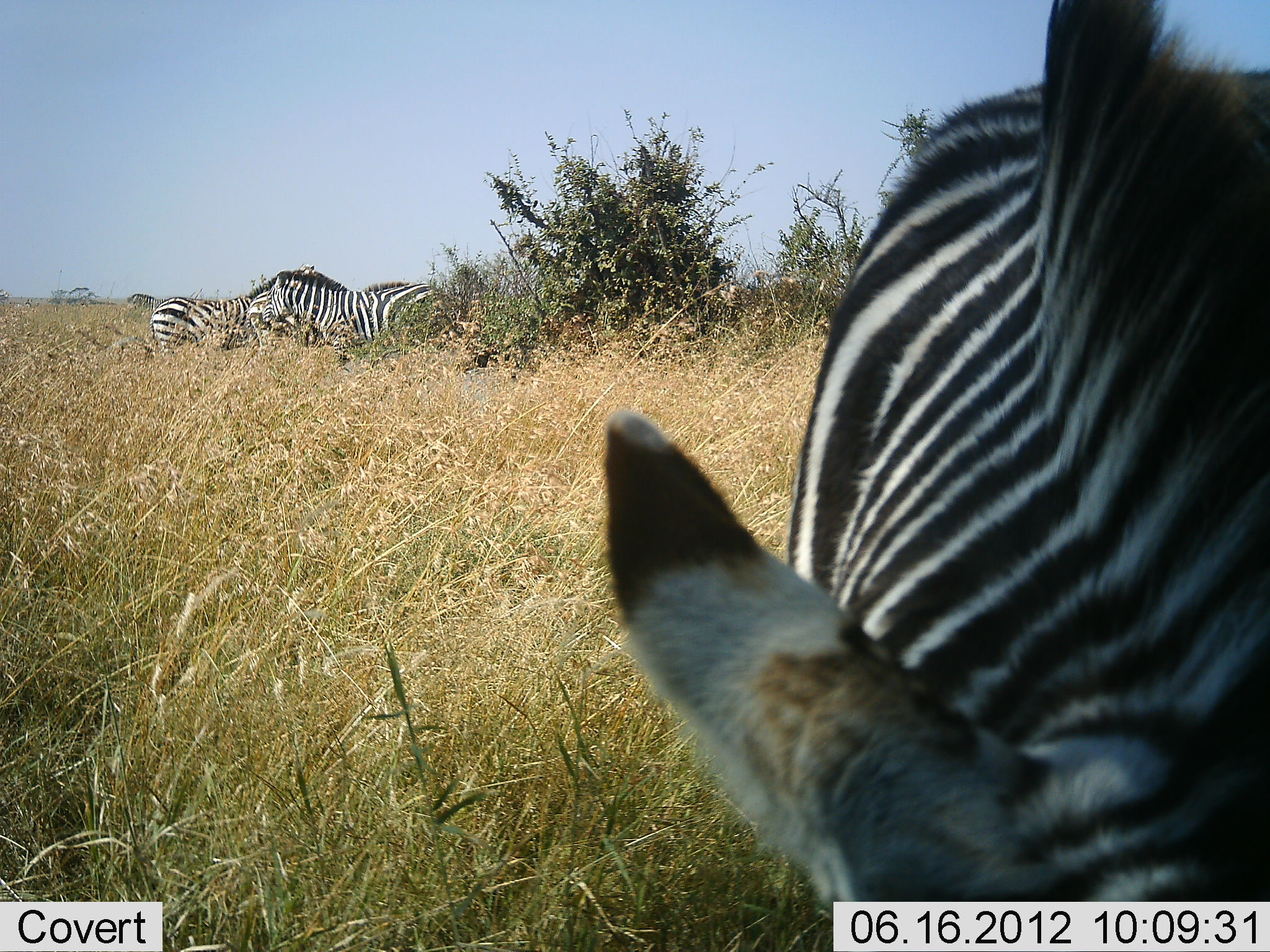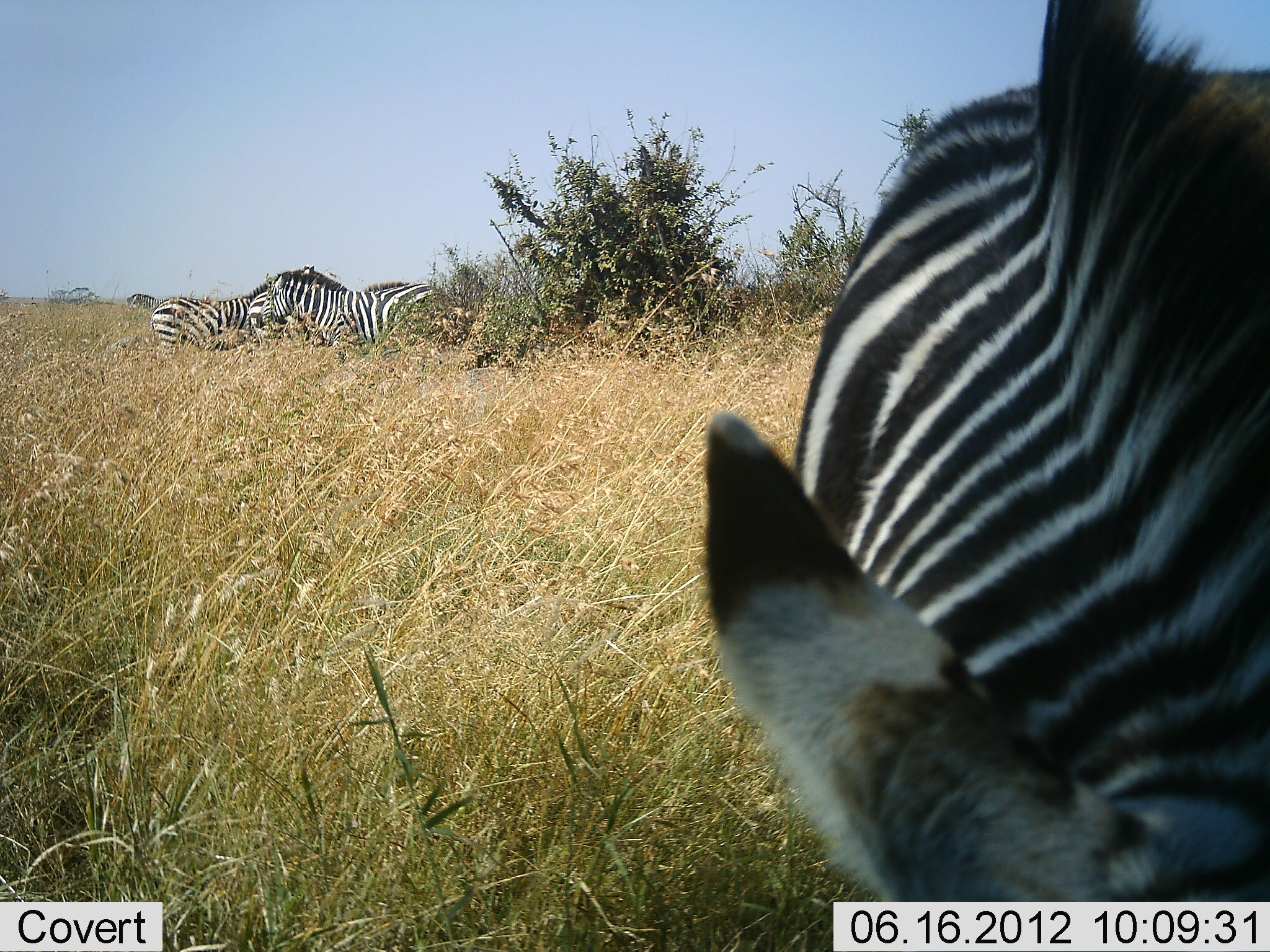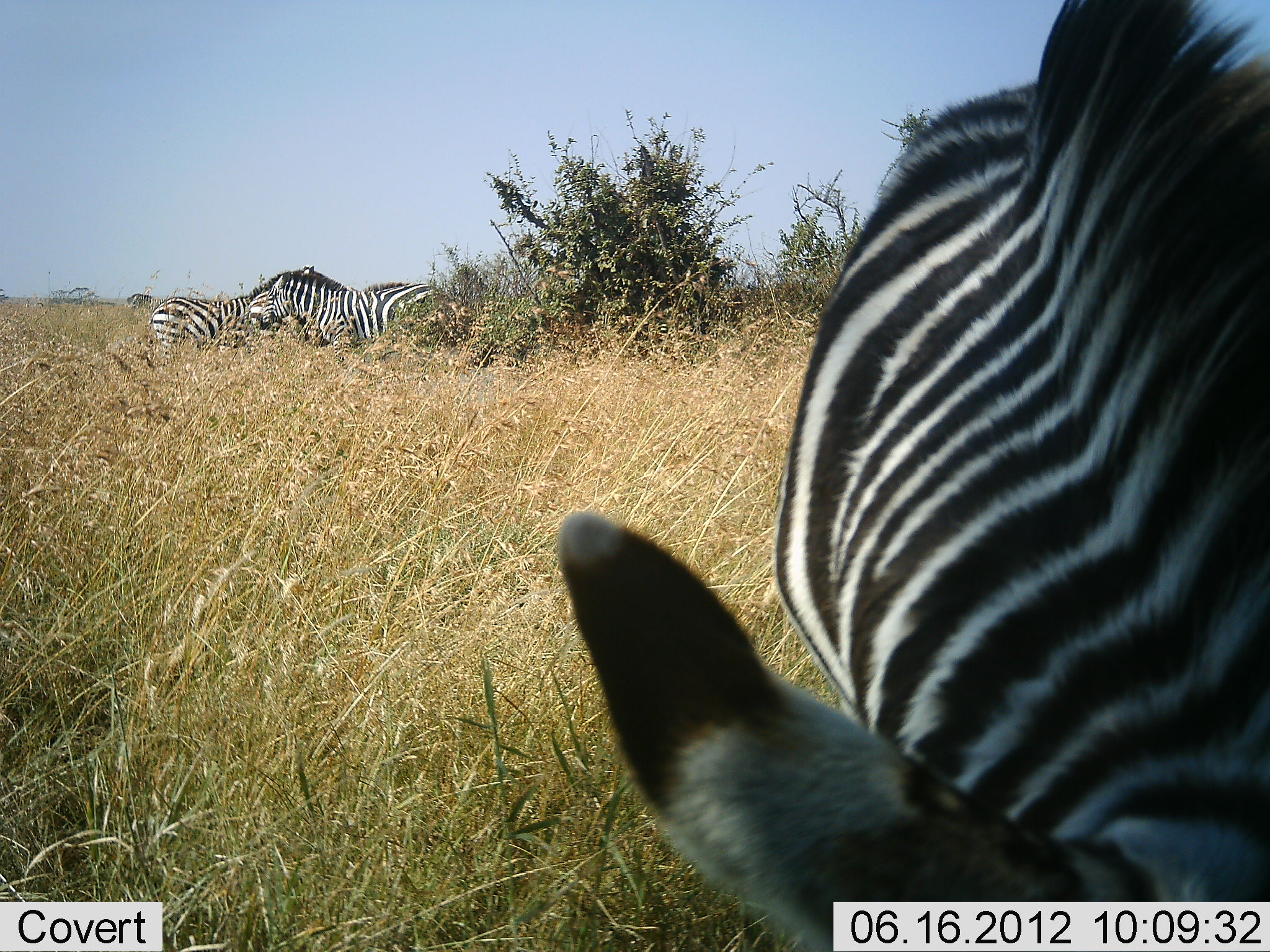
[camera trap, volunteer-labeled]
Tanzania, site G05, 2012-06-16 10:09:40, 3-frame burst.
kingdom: Animalia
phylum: Chordata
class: Mammalia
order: Perissodactyla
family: Equidae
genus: Equus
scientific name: Equus quagga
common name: plains zebra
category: zebra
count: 3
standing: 80%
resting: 10%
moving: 10%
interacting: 10%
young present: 0%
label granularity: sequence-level